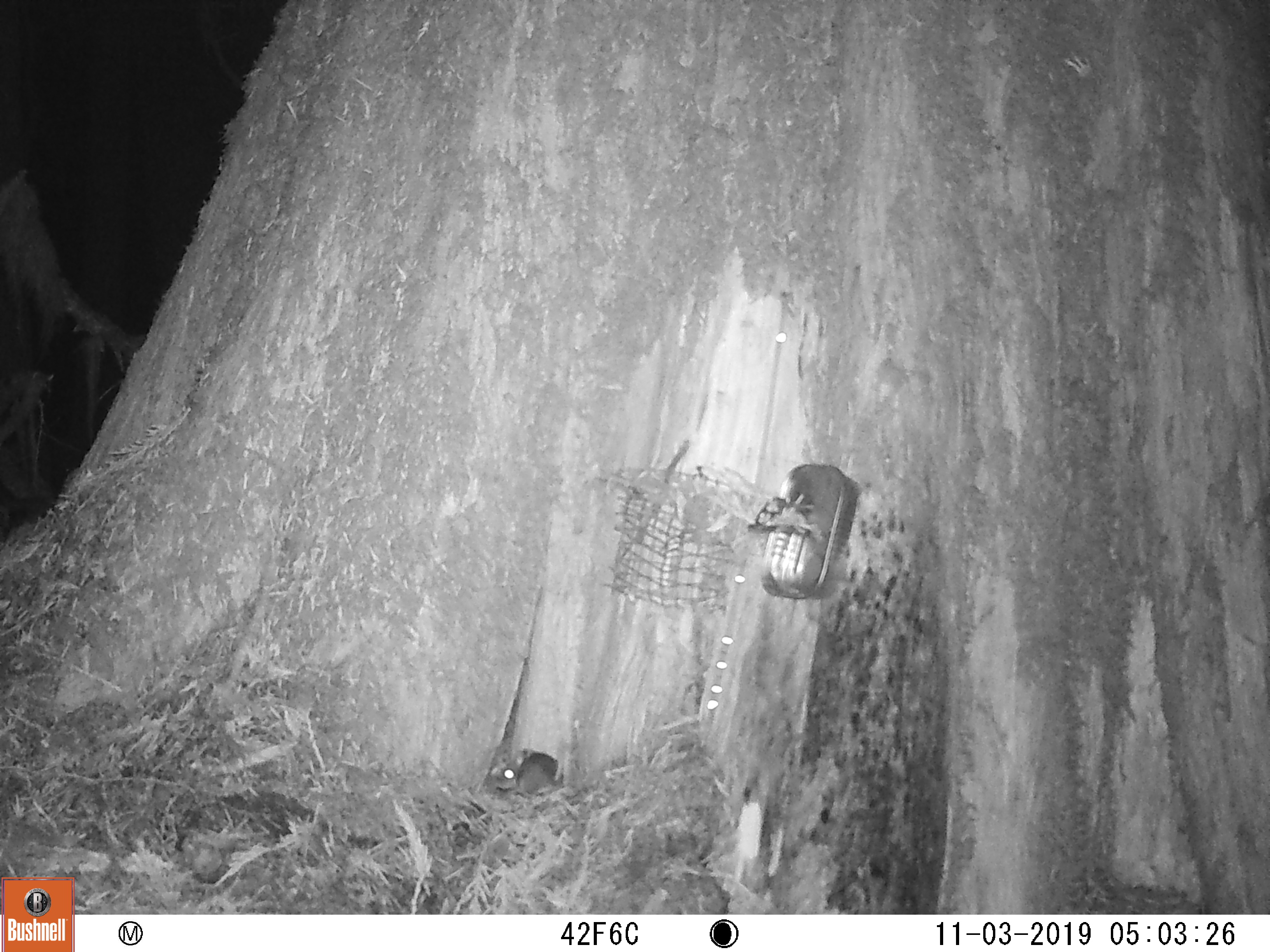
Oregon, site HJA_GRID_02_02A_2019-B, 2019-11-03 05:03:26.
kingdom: Animalia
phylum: Chordata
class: Mammalia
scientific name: Mammalia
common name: small mammal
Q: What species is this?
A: Small mammal (Mammalia).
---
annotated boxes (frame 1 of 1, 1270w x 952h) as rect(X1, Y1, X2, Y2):
small mammal: rect(471, 750, 579, 810)